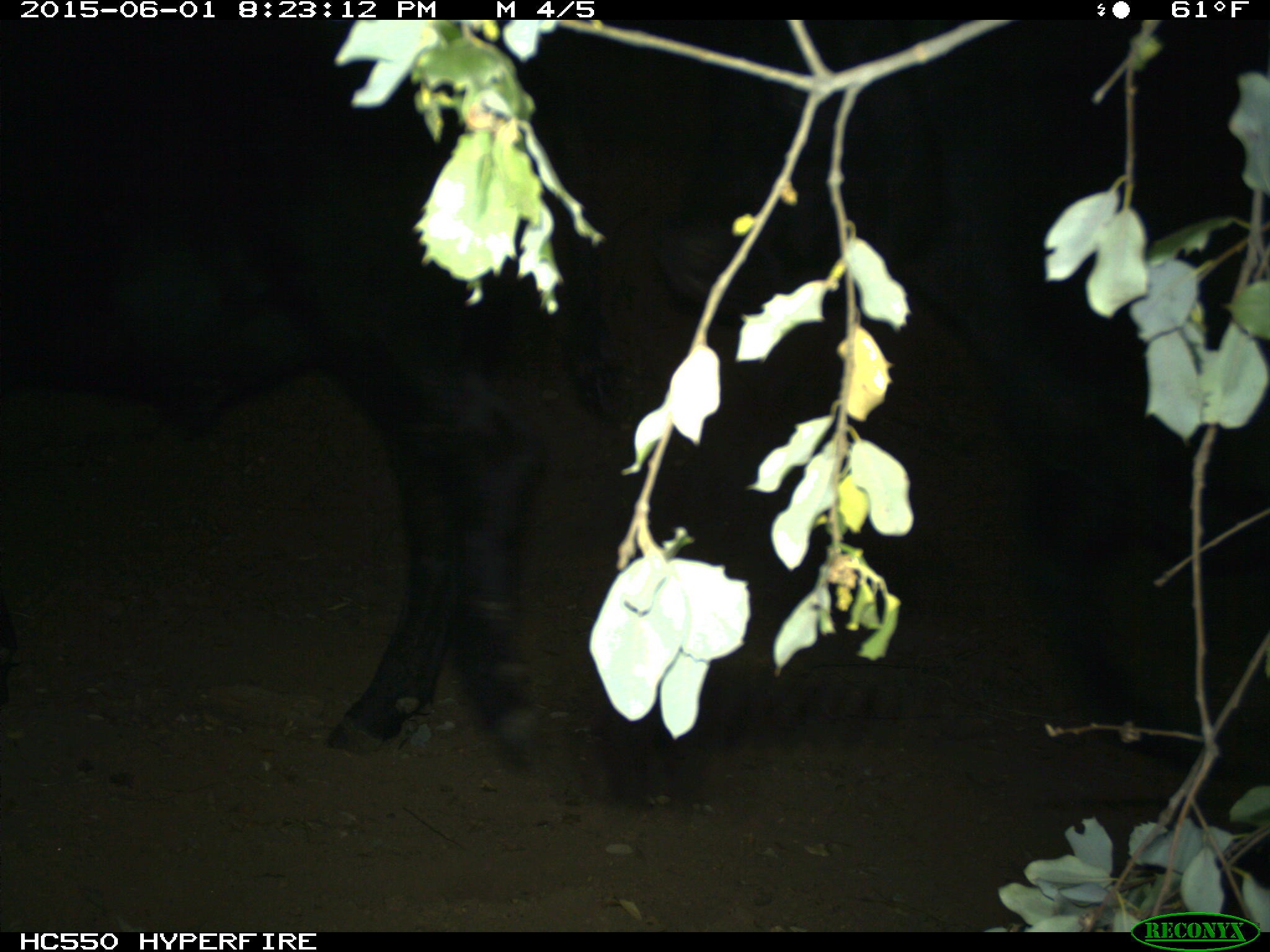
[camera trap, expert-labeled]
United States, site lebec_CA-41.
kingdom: Animalia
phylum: Chordata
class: Mammalia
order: Artiodactyla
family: Bovidae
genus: Bos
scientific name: Bos taurus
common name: domestic cow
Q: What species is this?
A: Bos taurus (domestic cow).